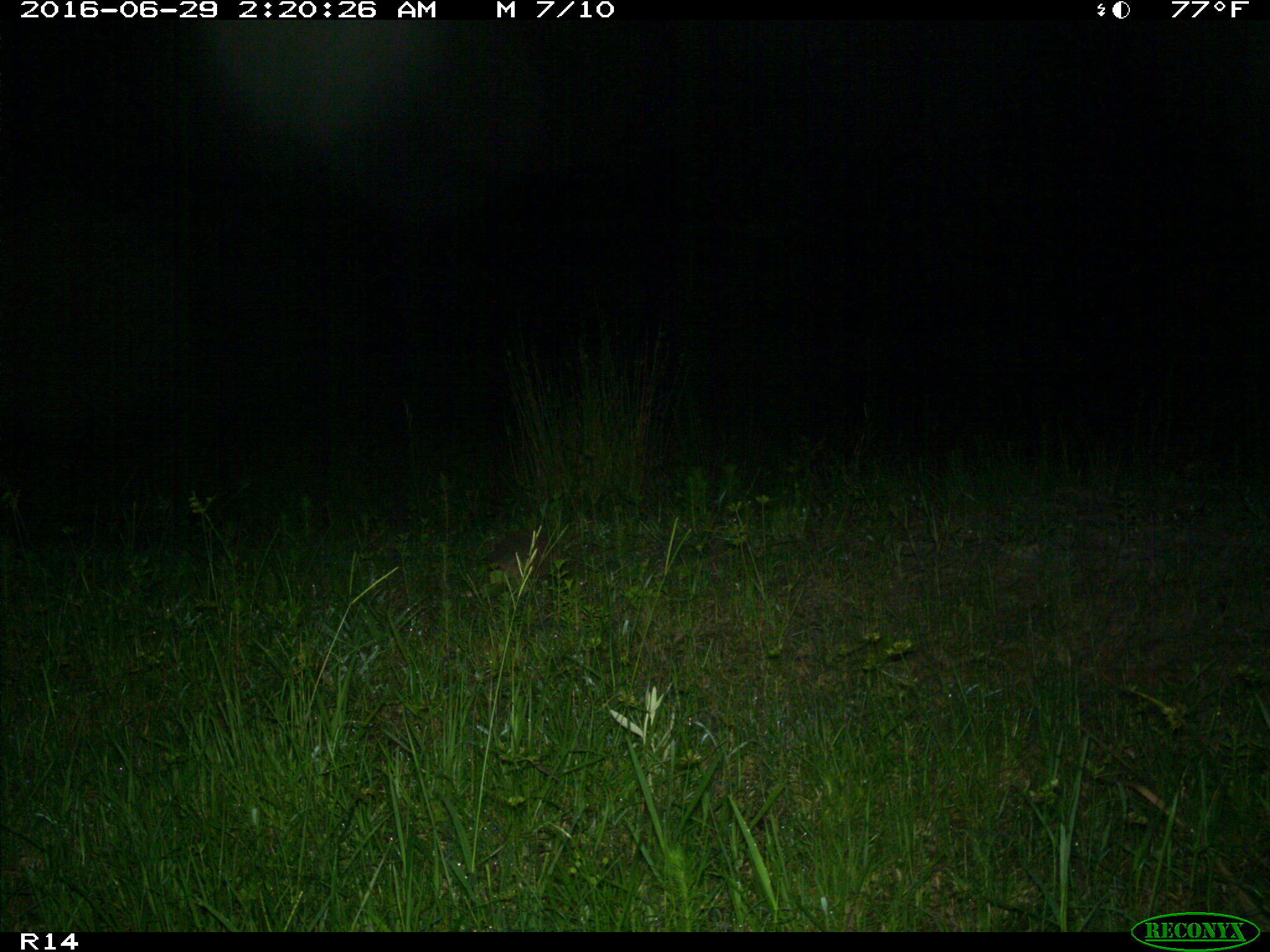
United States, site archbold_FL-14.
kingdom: Animalia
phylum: Chordata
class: Mammalia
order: Cingulata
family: Dasypodidae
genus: Dasypus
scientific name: Dasypus novemcinctus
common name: nine-banded armadillo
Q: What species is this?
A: Dasypus novemcinctus (nine-banded armadillo).